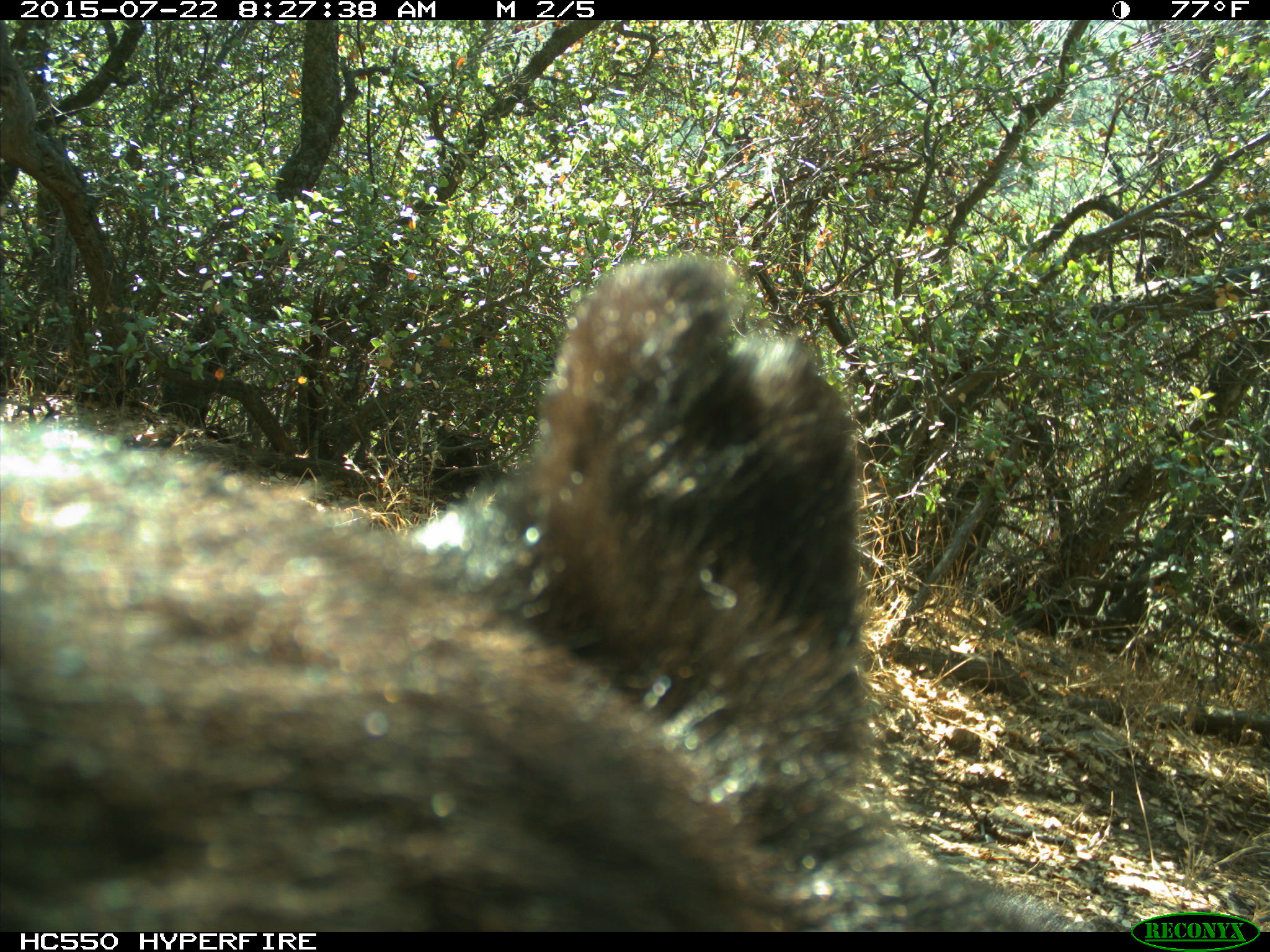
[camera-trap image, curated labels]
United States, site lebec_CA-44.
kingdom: Animalia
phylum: Chordata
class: Mammalia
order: Carnivora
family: Ursidae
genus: Ursus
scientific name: Ursus americanus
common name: american black bear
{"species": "Ursus americanus (american black bear)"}